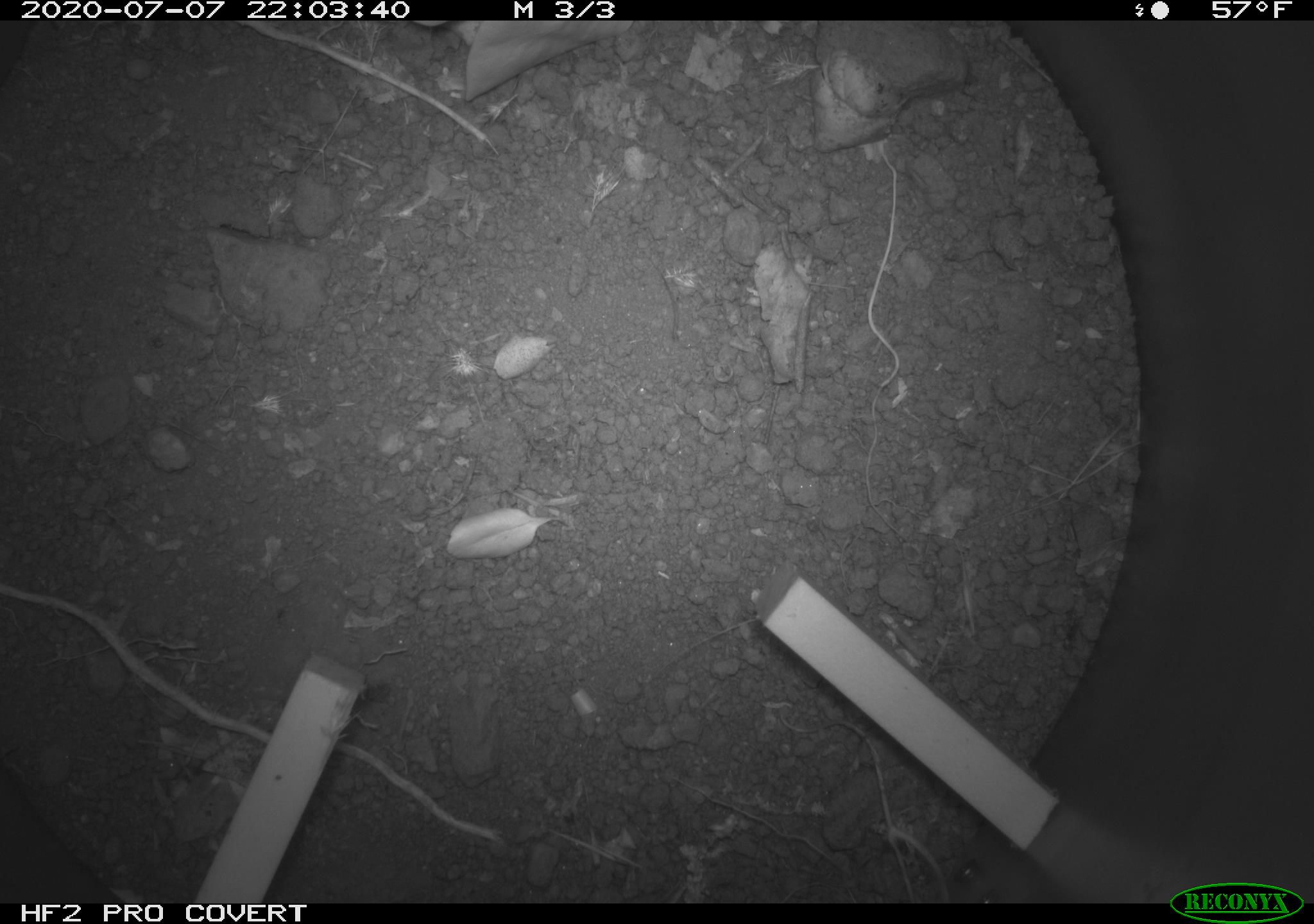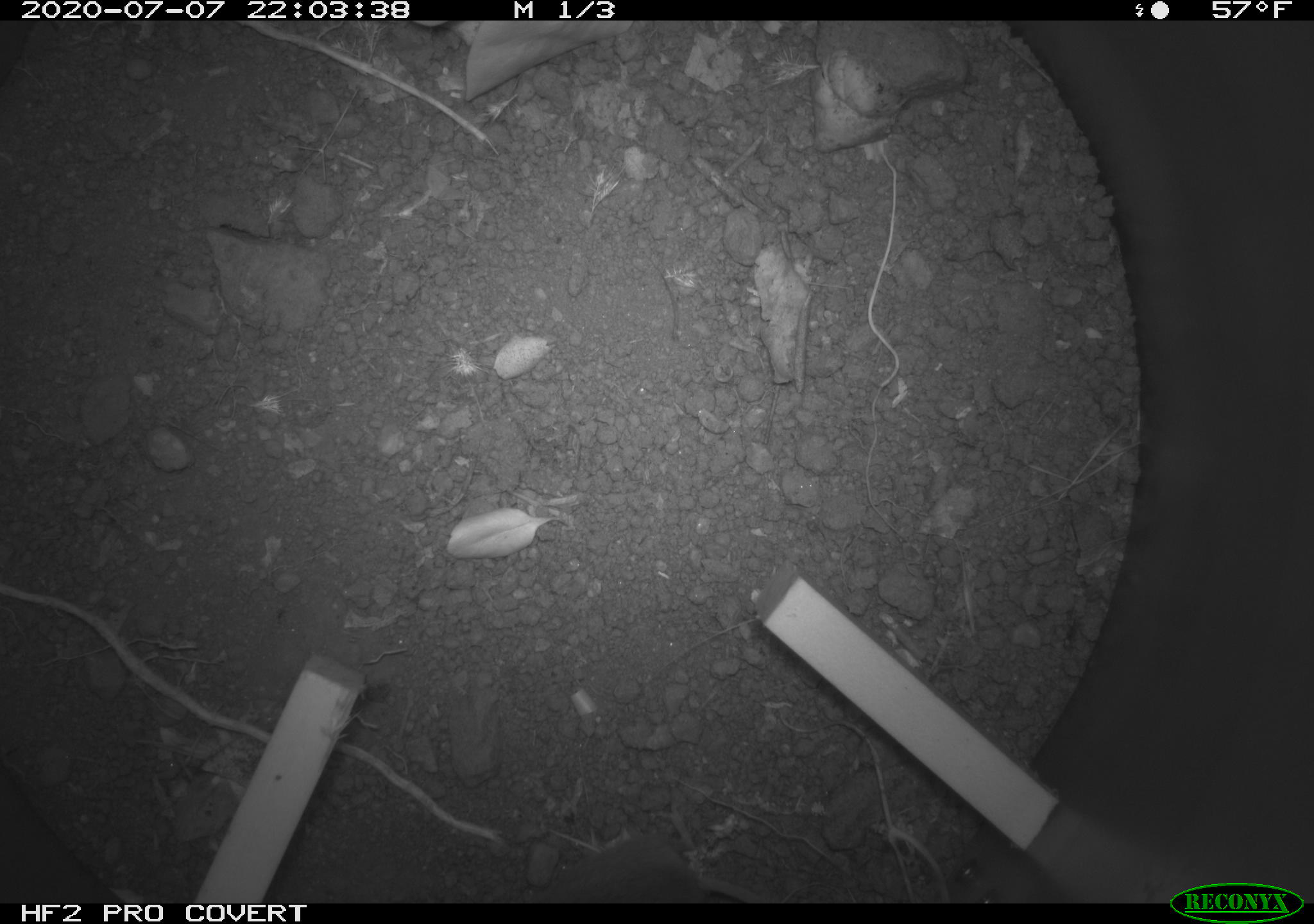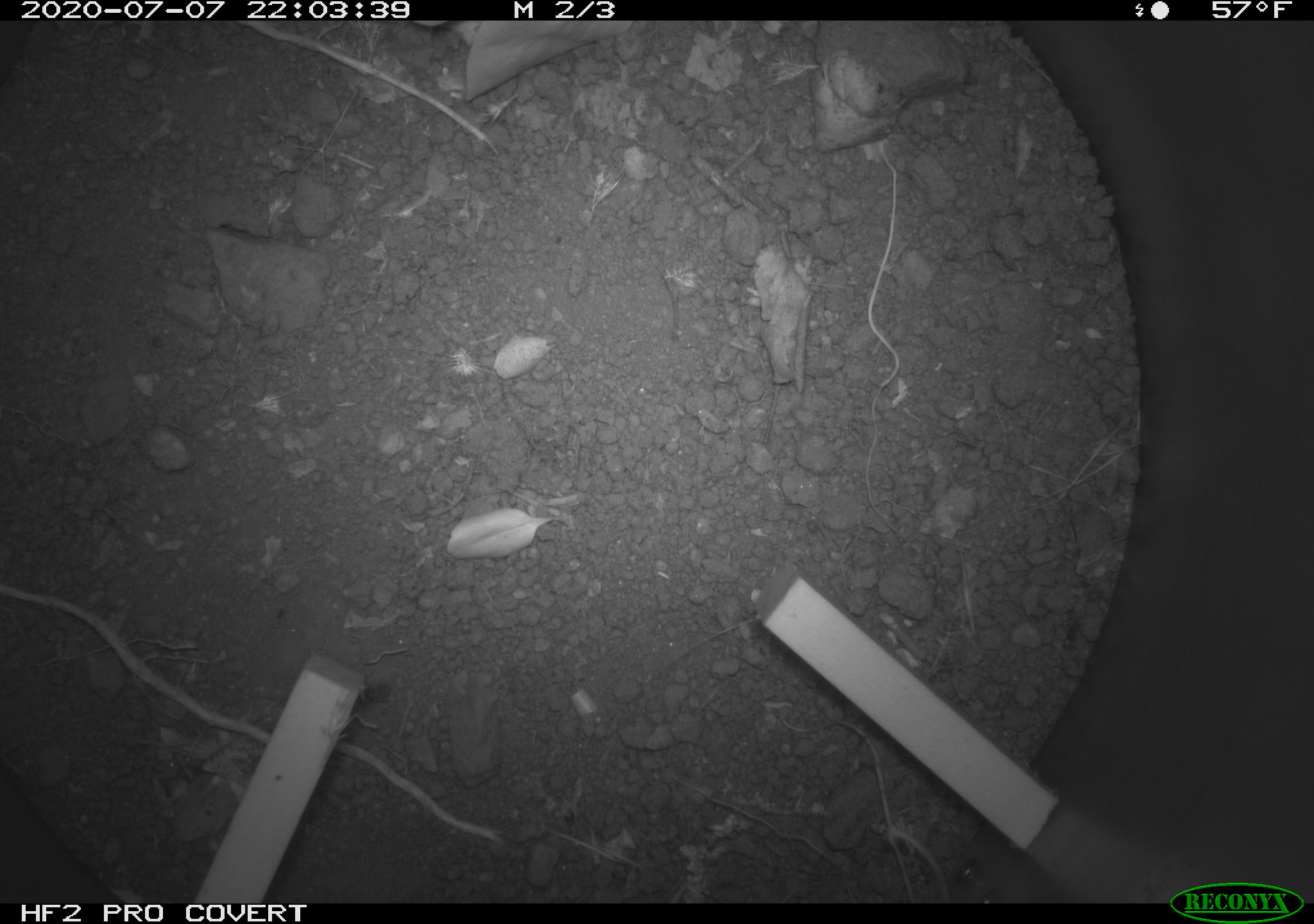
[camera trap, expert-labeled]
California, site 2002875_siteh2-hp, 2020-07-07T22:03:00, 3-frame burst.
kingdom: Animalia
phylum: Chordata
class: Mammalia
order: Rodentia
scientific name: Rodentia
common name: rodent